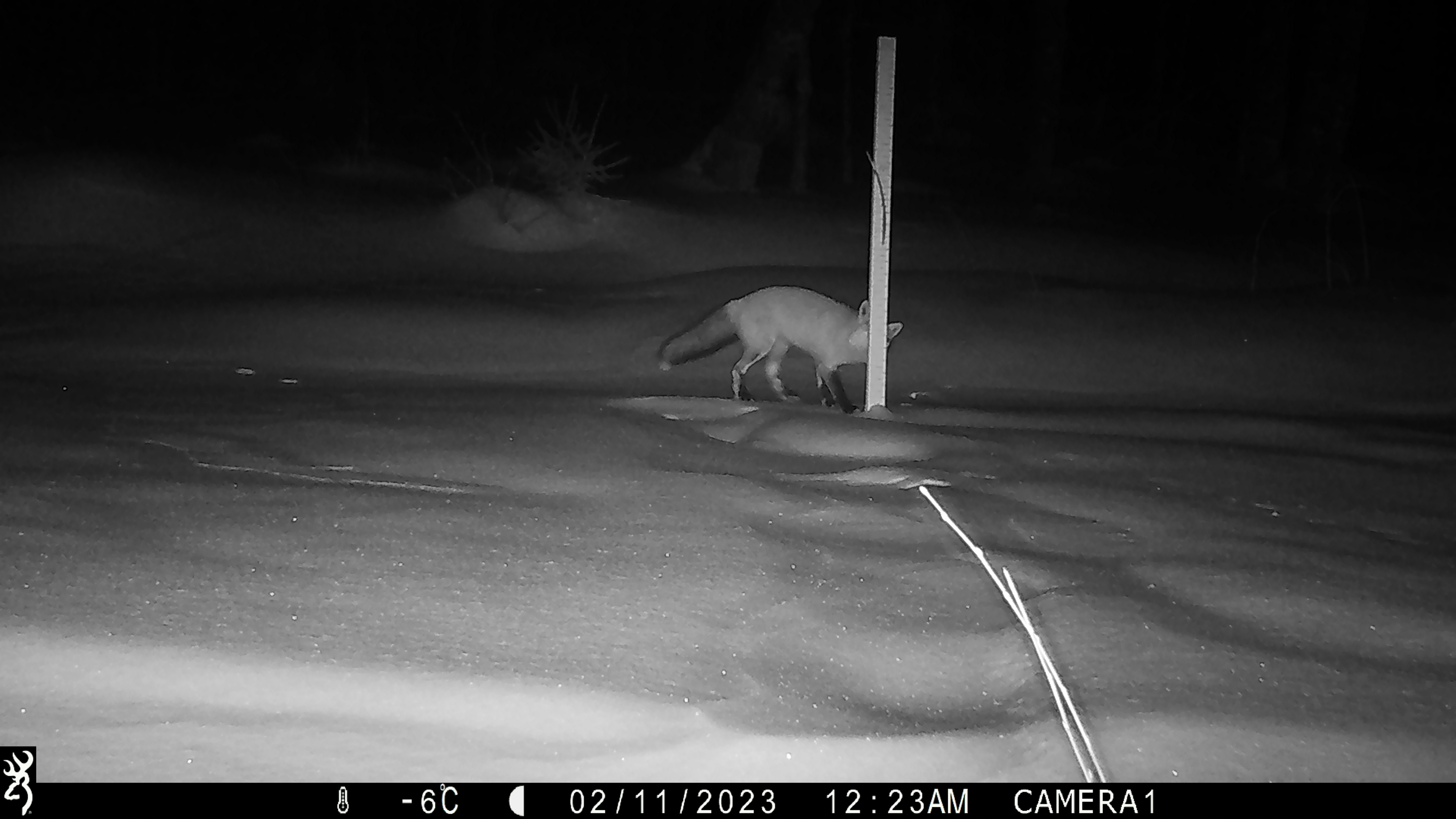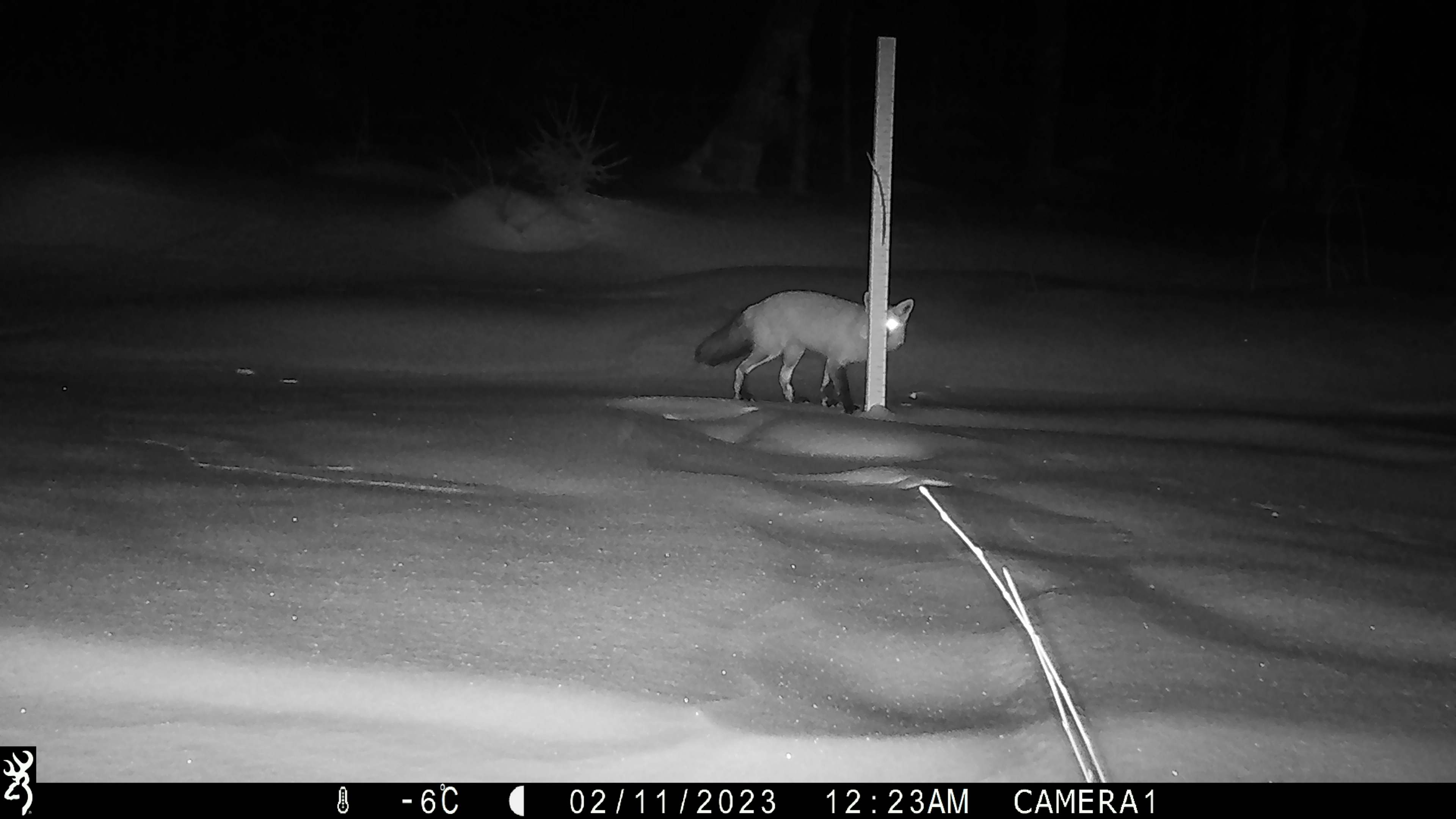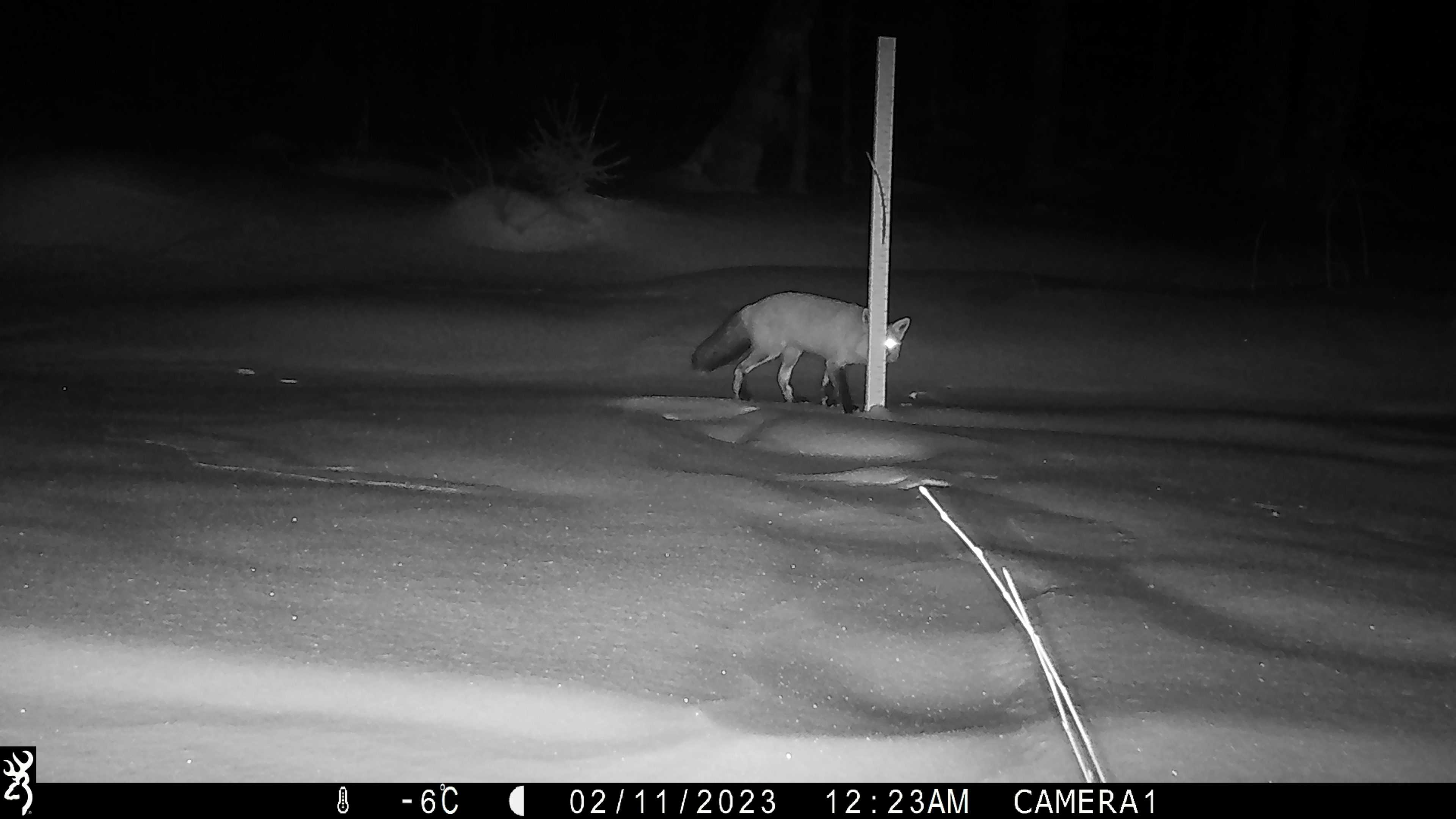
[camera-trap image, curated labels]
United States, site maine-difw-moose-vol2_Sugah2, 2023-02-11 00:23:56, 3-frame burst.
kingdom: Animalia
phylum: Chordata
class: Mammalia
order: Carnivora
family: Canidae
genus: Vulpes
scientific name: Vulpes vulpes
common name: red fox